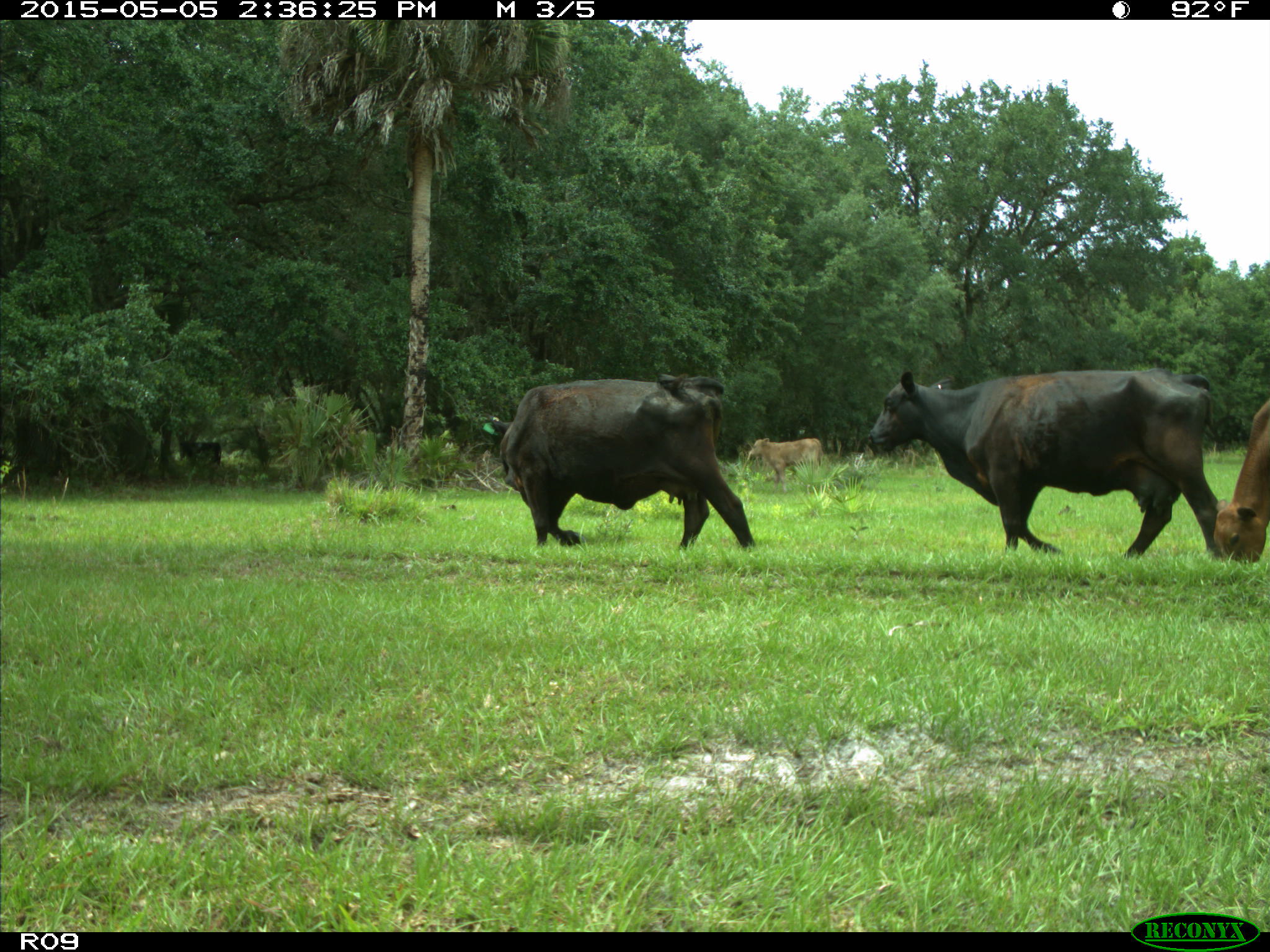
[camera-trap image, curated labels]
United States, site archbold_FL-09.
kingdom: Animalia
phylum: Chordata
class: Mammalia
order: Artiodactyla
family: Bovidae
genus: Bos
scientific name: Bos taurus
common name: domestic cow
Bos taurus (domestic cow).